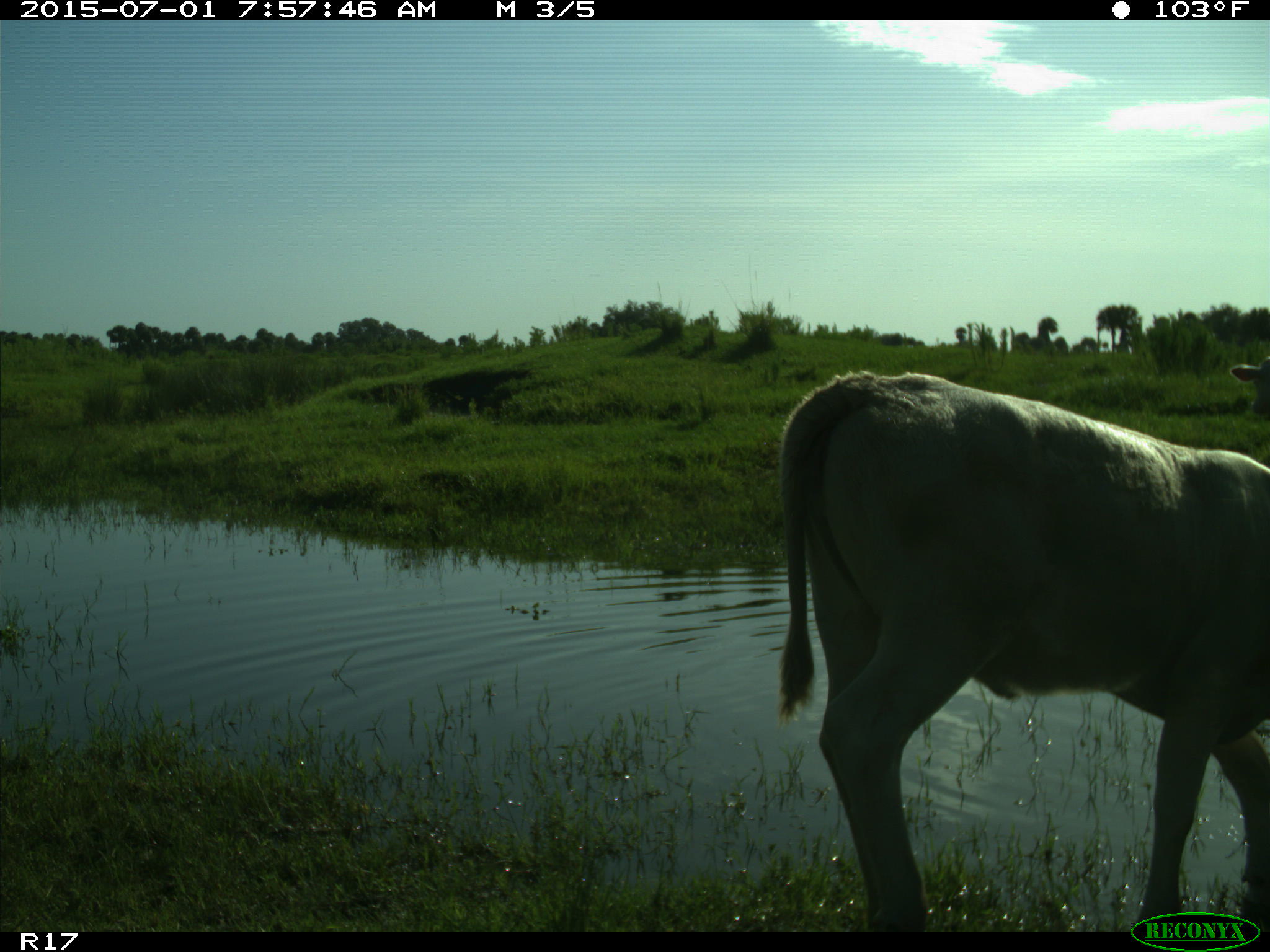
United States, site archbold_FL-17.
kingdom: Animalia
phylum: Chordata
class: Mammalia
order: Artiodactyla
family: Bovidae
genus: Bos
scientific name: Bos taurus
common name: domestic cow